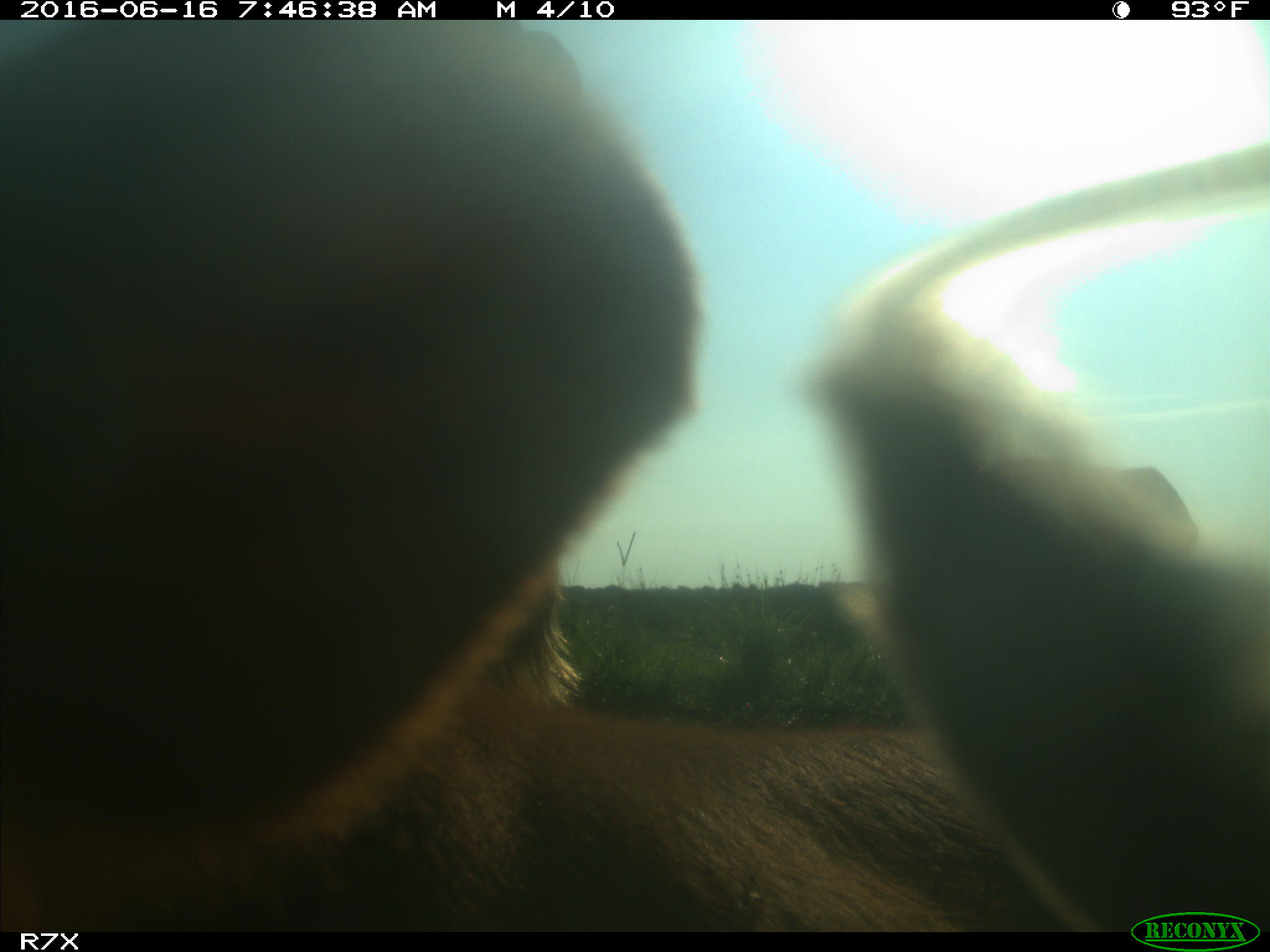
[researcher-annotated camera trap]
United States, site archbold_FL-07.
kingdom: Animalia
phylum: Chordata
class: Mammalia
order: Artiodactyla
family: Bovidae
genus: Bos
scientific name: Bos taurus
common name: domestic cow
Bos taurus (domestic cow).